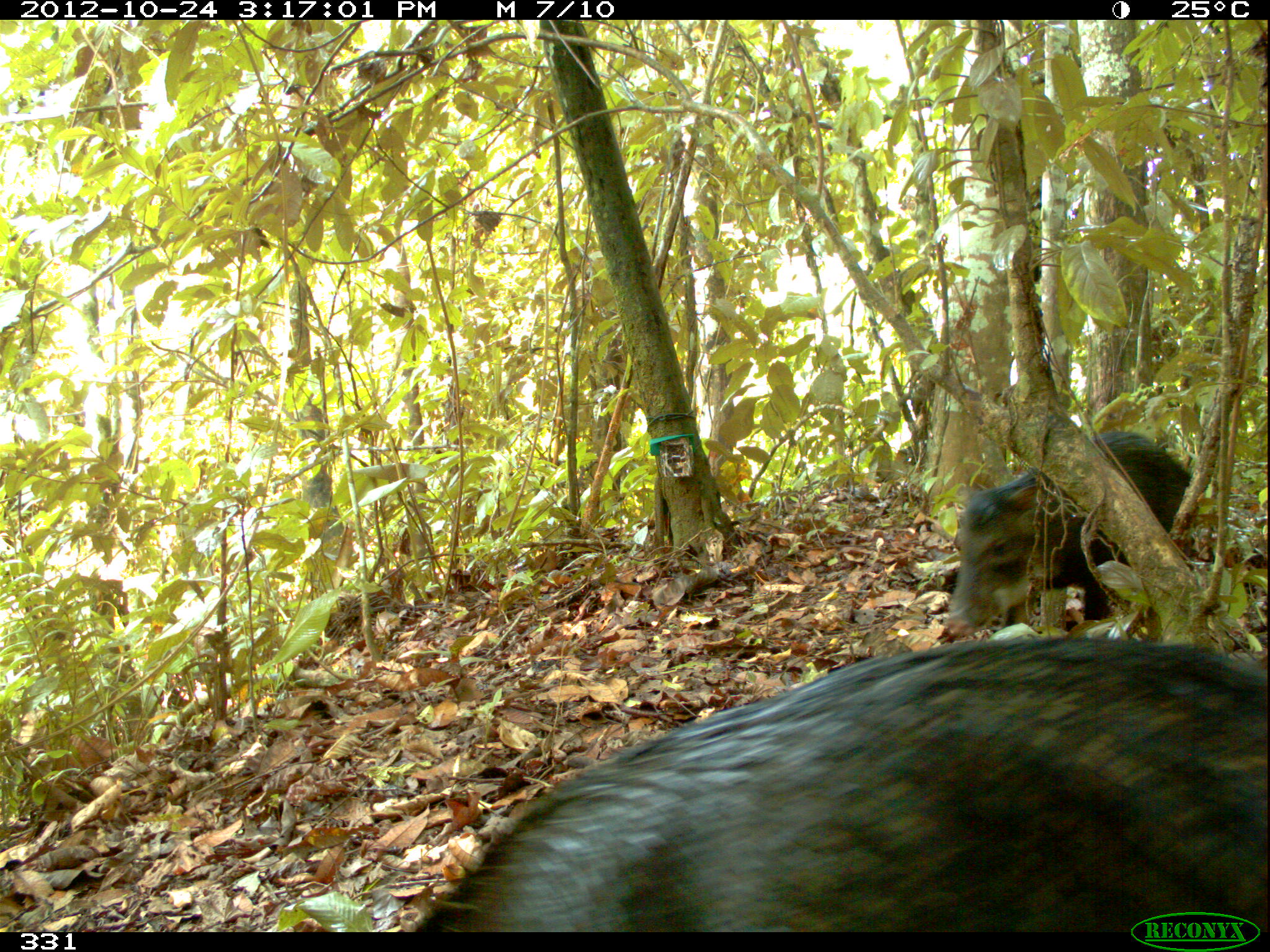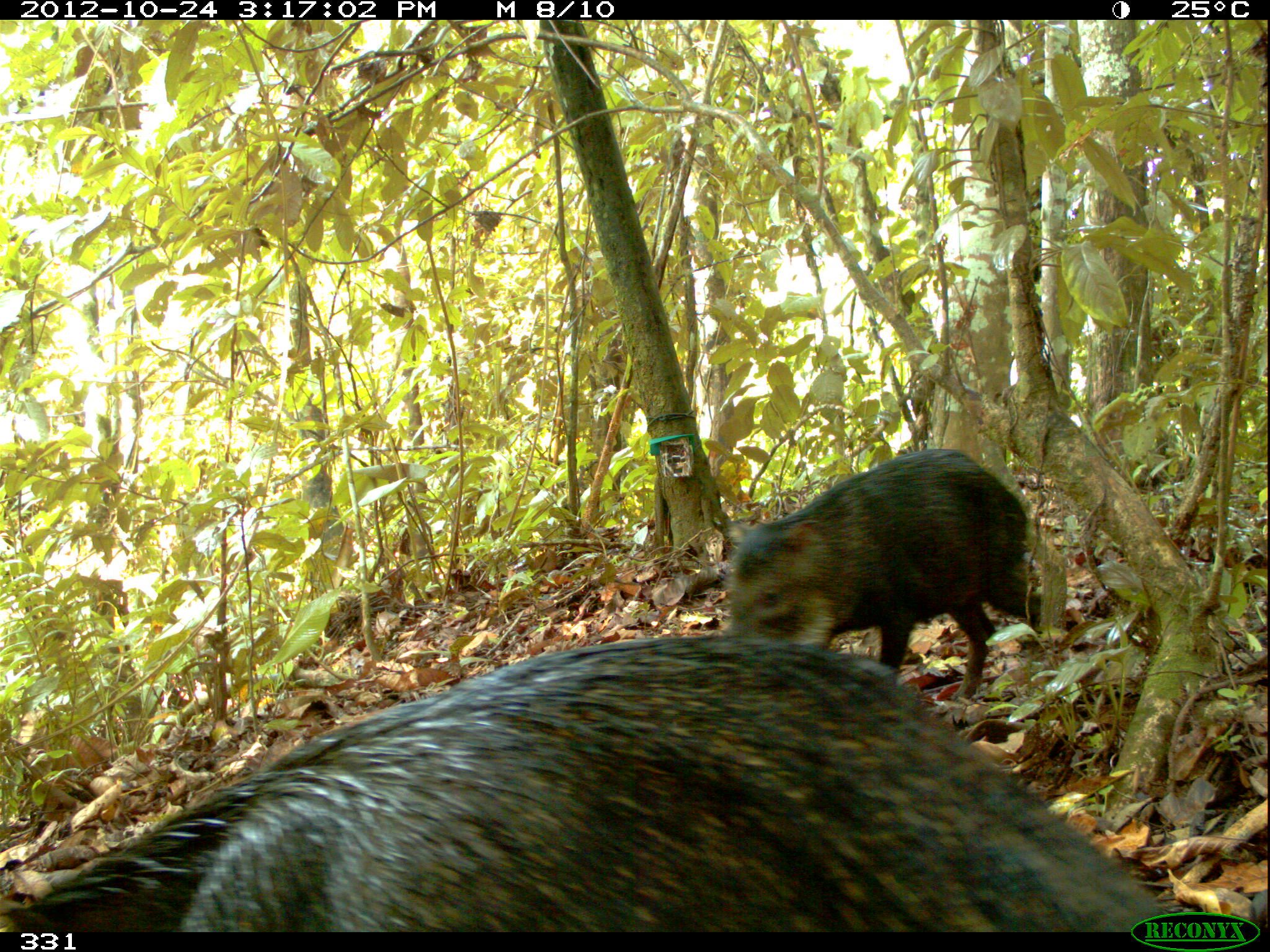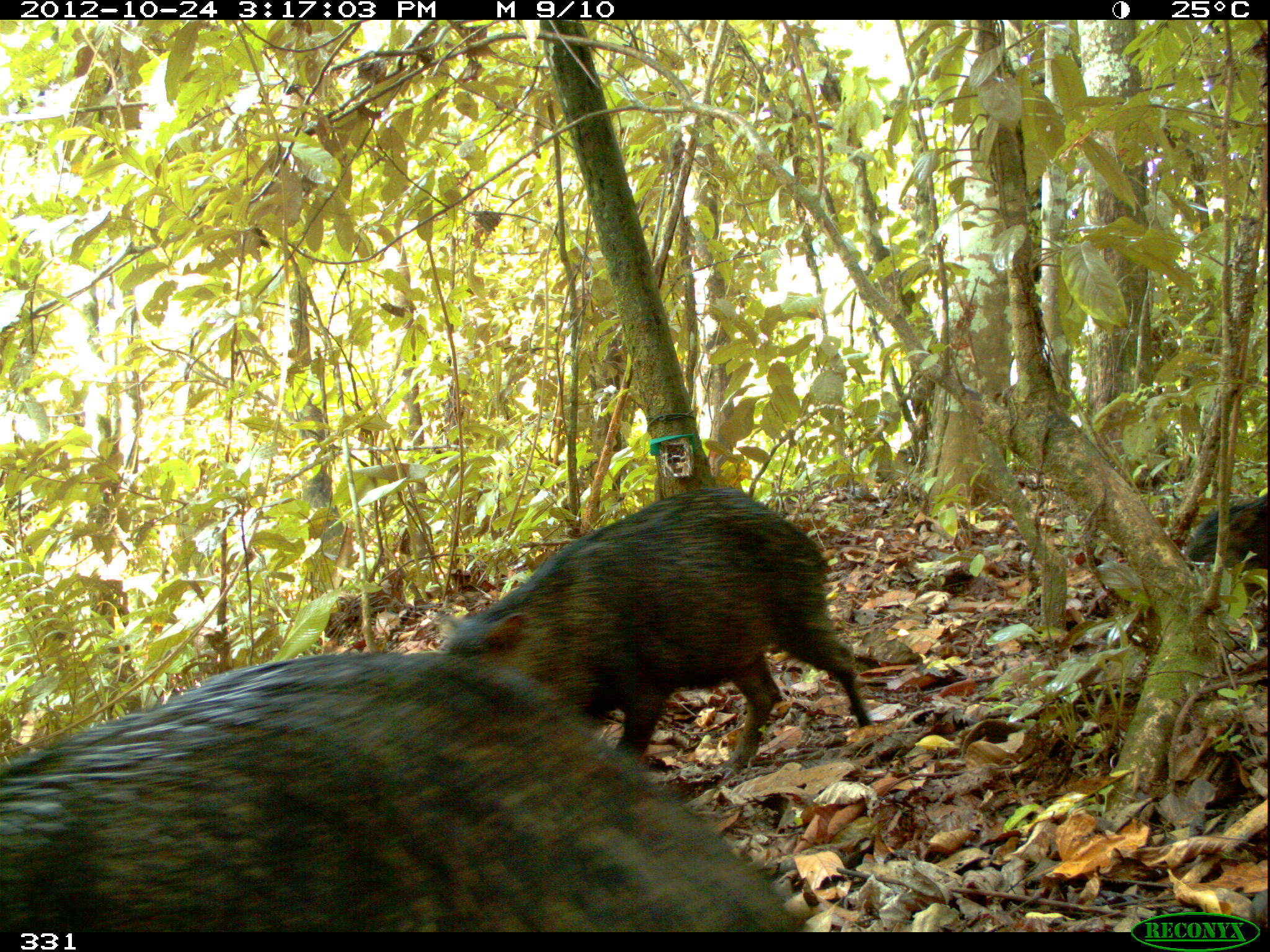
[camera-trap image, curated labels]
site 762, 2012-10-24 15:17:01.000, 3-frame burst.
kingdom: Animalia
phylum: Chordata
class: Mammalia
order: Artiodactyla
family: Tayassuidae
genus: Tayassu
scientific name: Tayassu pecari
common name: white-lipped peccary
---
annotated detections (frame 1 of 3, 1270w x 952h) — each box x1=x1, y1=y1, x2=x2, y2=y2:
tayassu pecari: x1=417, y1=639, x2=1270, y2=932; x1=946, y1=431, x2=1192, y2=637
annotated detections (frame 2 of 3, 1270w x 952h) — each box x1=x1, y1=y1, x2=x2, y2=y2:
tayassu pecari: x1=0, y1=632, x2=1175, y2=932; x1=724, y1=449, x2=1041, y2=702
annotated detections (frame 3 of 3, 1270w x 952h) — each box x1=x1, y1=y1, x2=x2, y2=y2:
tayassu pecari: x1=0, y1=654, x2=805, y2=932; x1=439, y1=486, x2=871, y2=769; x1=1185, y1=494, x2=1270, y2=570